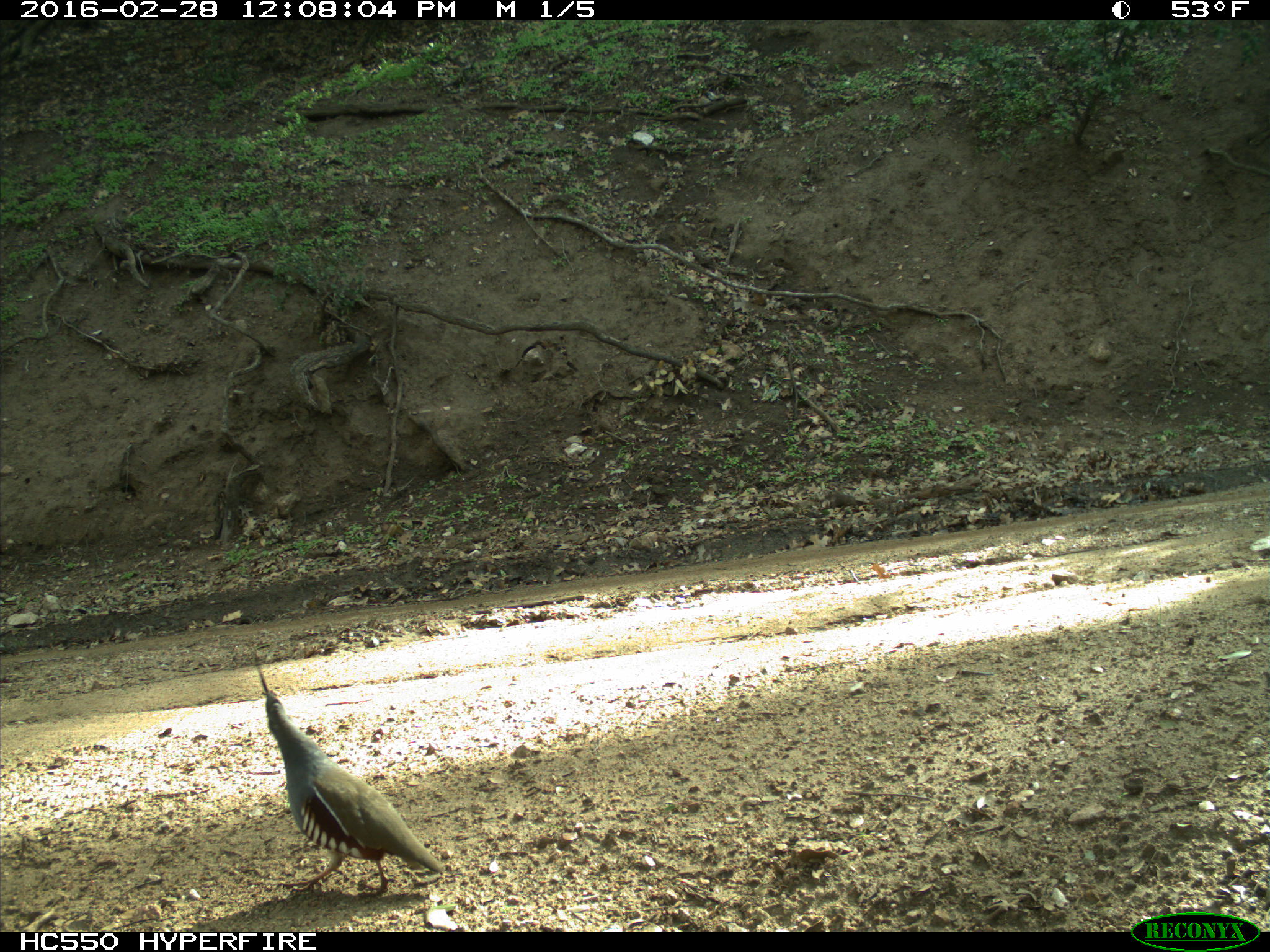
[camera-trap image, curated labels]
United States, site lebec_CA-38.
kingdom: Animalia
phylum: Chordata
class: Aves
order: Galliformes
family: Odontophoridae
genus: Callipepla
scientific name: Callipepla californica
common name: california quail